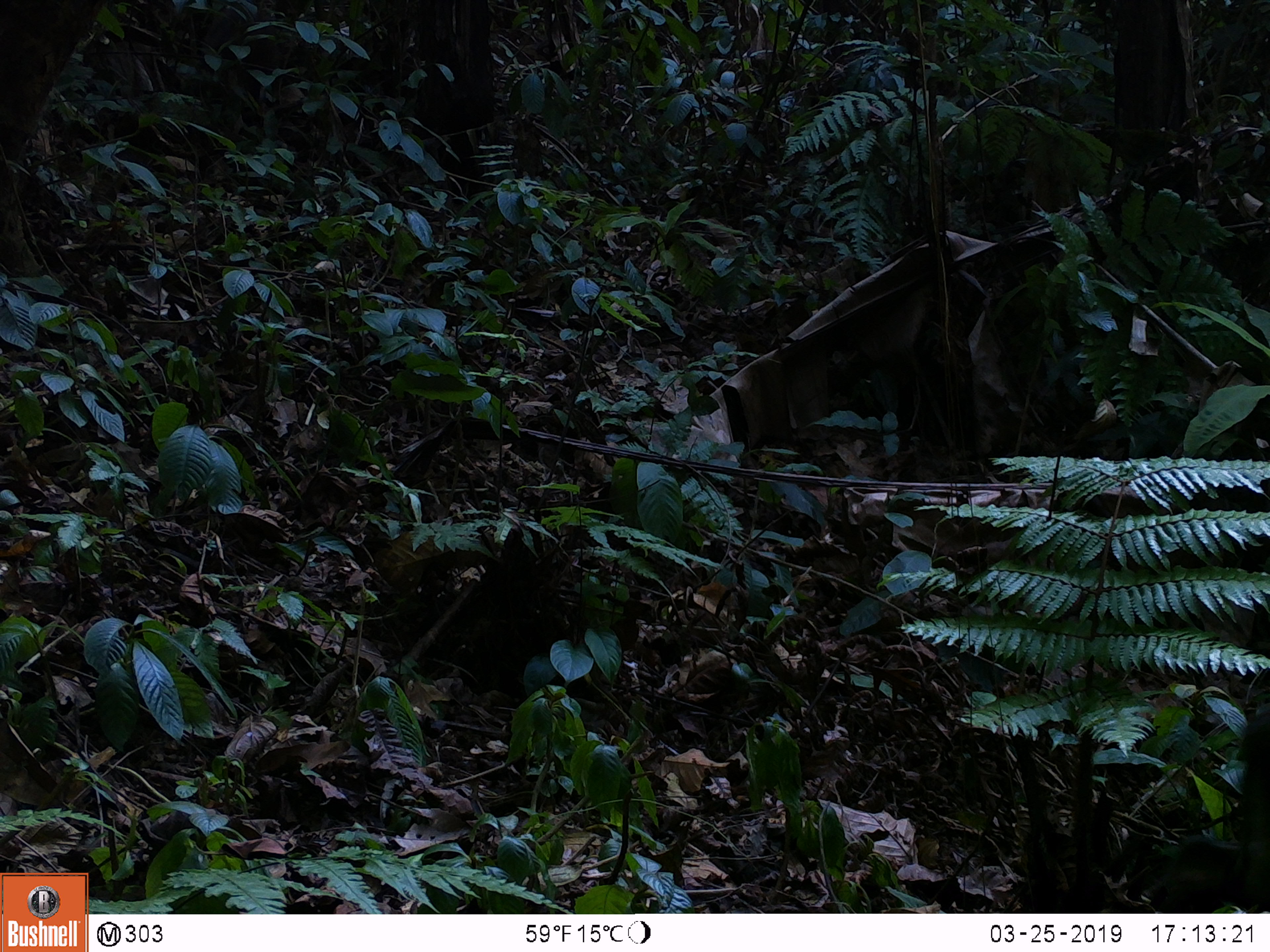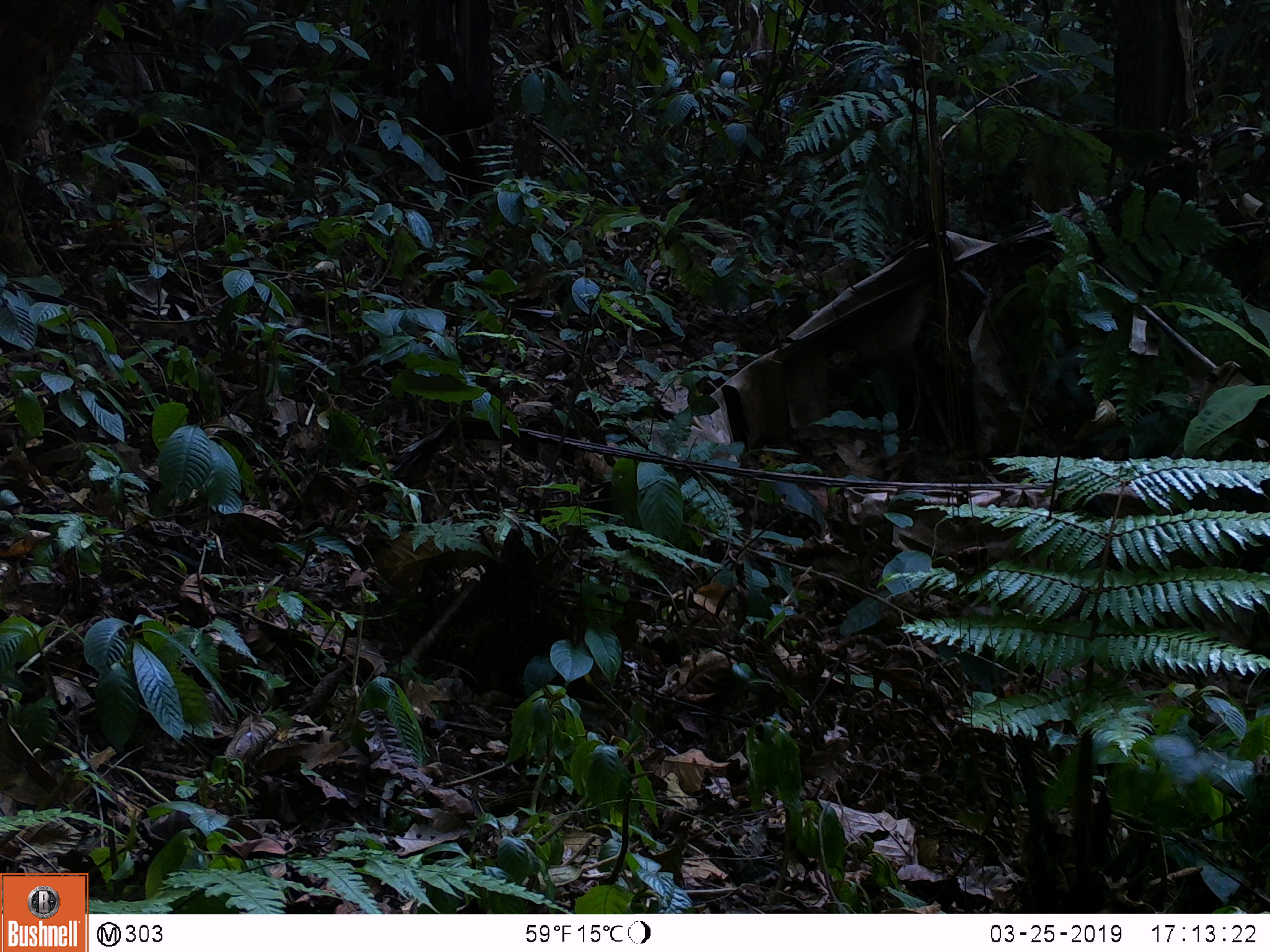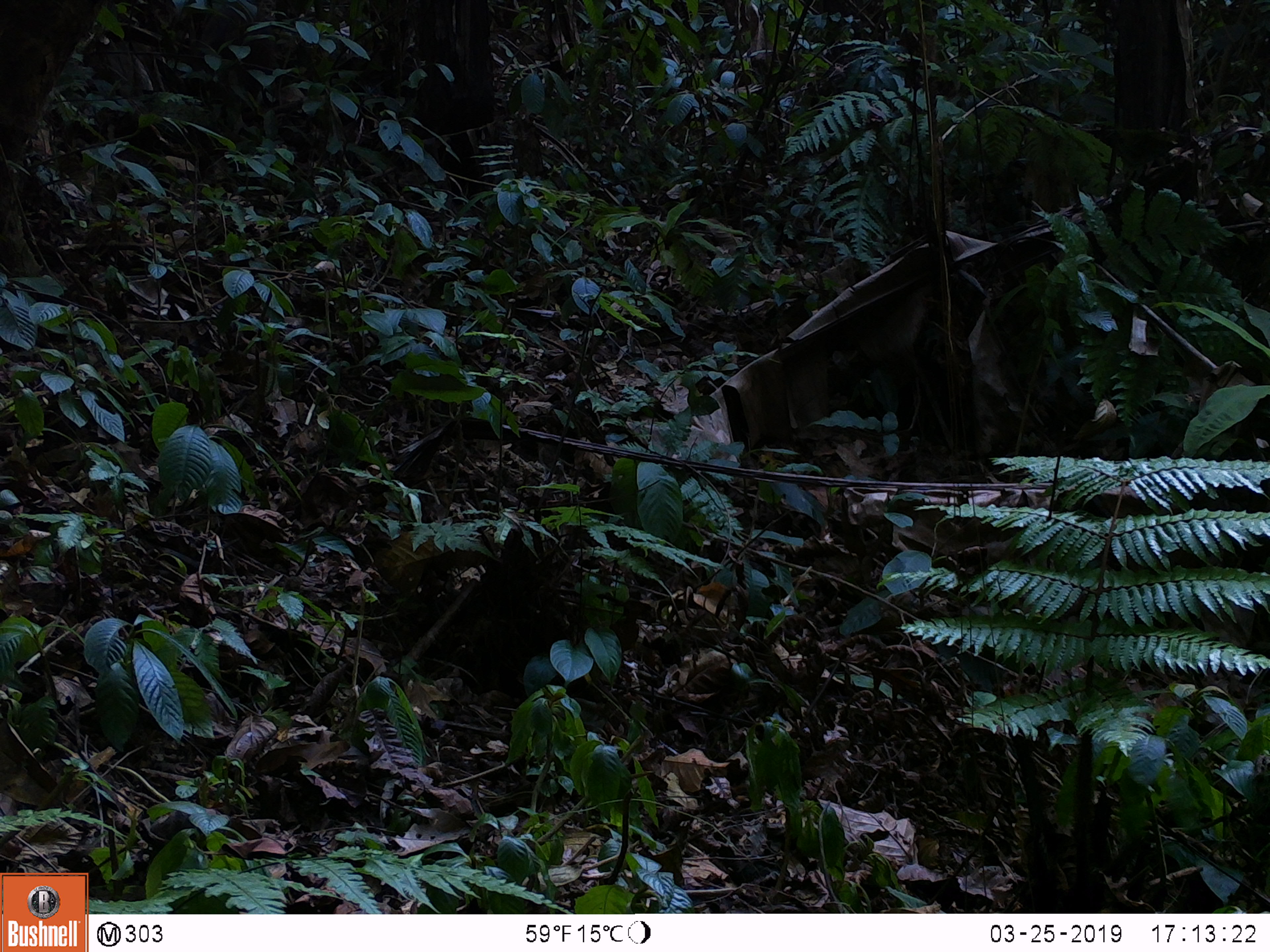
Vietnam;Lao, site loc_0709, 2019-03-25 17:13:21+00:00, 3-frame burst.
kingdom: Animalia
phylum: Chordata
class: Mammalia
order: Artiodactyla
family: Suidae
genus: Sus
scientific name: Sus scrofa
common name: eurasian wild pig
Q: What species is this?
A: Eurasian wild pig (Sus scrofa).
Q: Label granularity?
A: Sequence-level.